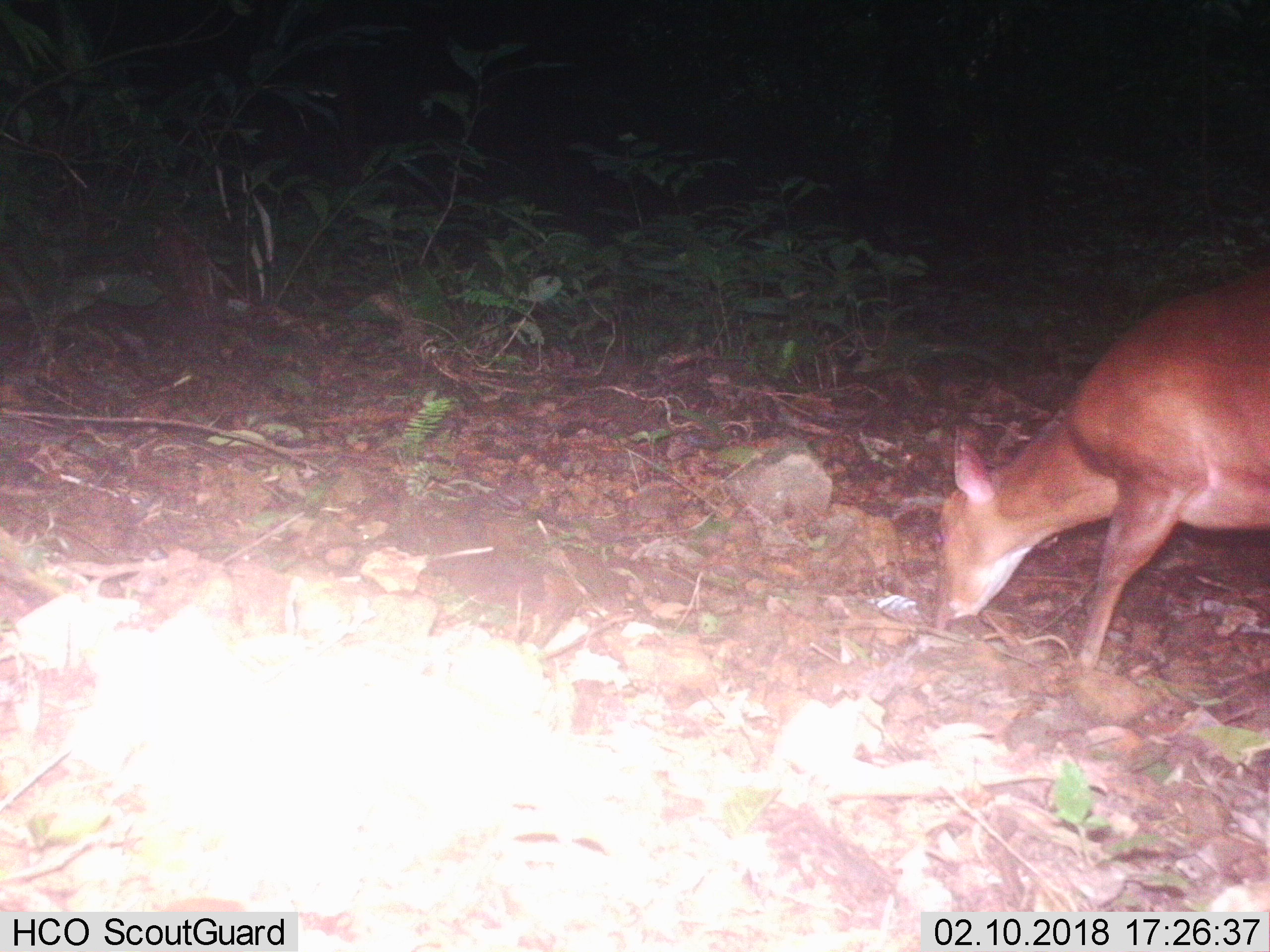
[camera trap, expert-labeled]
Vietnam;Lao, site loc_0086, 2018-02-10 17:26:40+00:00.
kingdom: Animalia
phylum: Chordata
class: Mammalia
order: Artiodactyla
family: Cervidae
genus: Muntiacus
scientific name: Muntiacus vuquangensis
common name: large-antlered muntjac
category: large antlered muntjac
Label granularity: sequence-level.